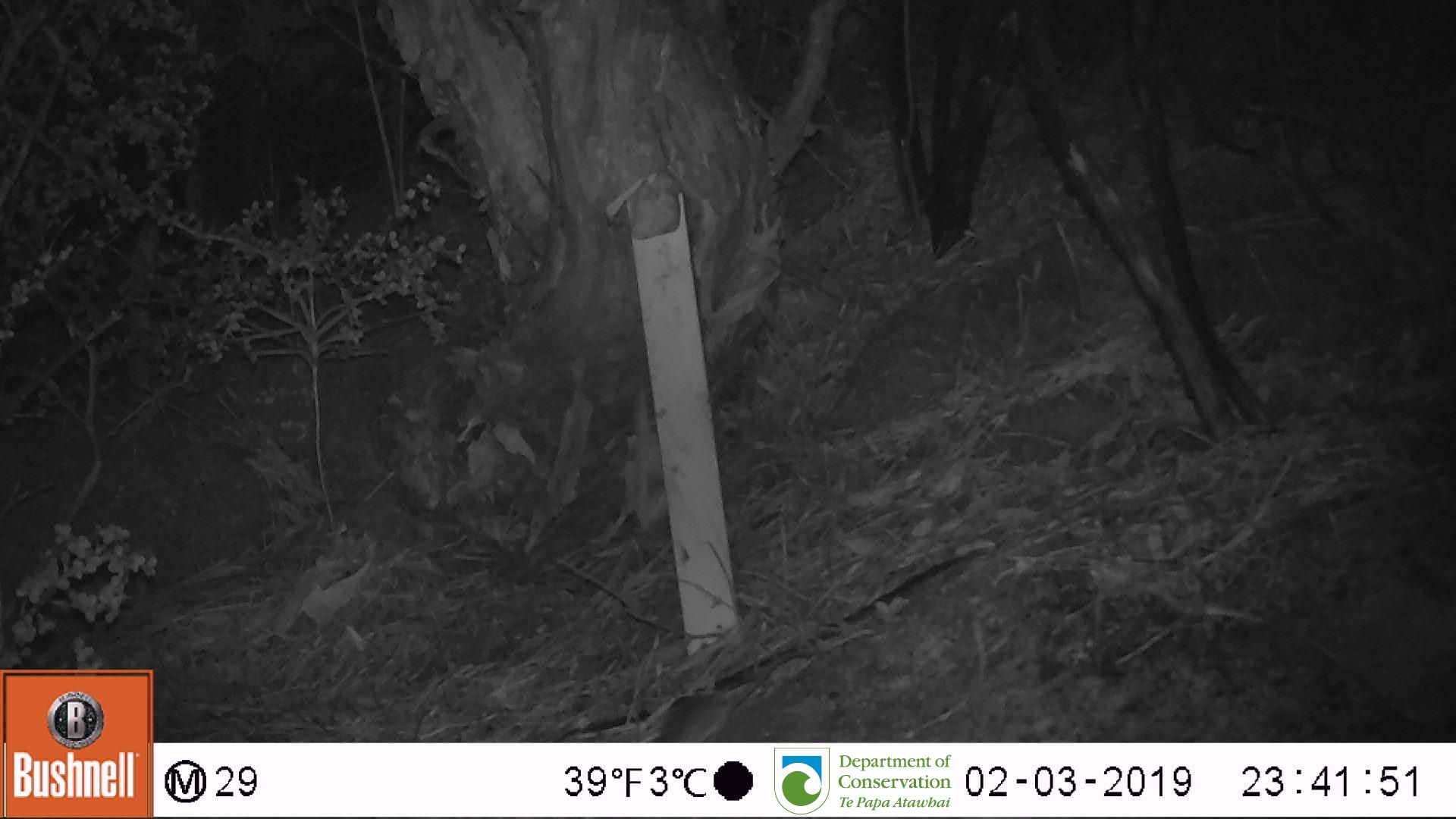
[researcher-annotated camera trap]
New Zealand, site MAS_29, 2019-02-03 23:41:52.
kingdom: Animalia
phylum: Chordata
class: Mammalia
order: Rodentia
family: Muridae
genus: Mus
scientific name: Mus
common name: mouse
Mouse (Mus).